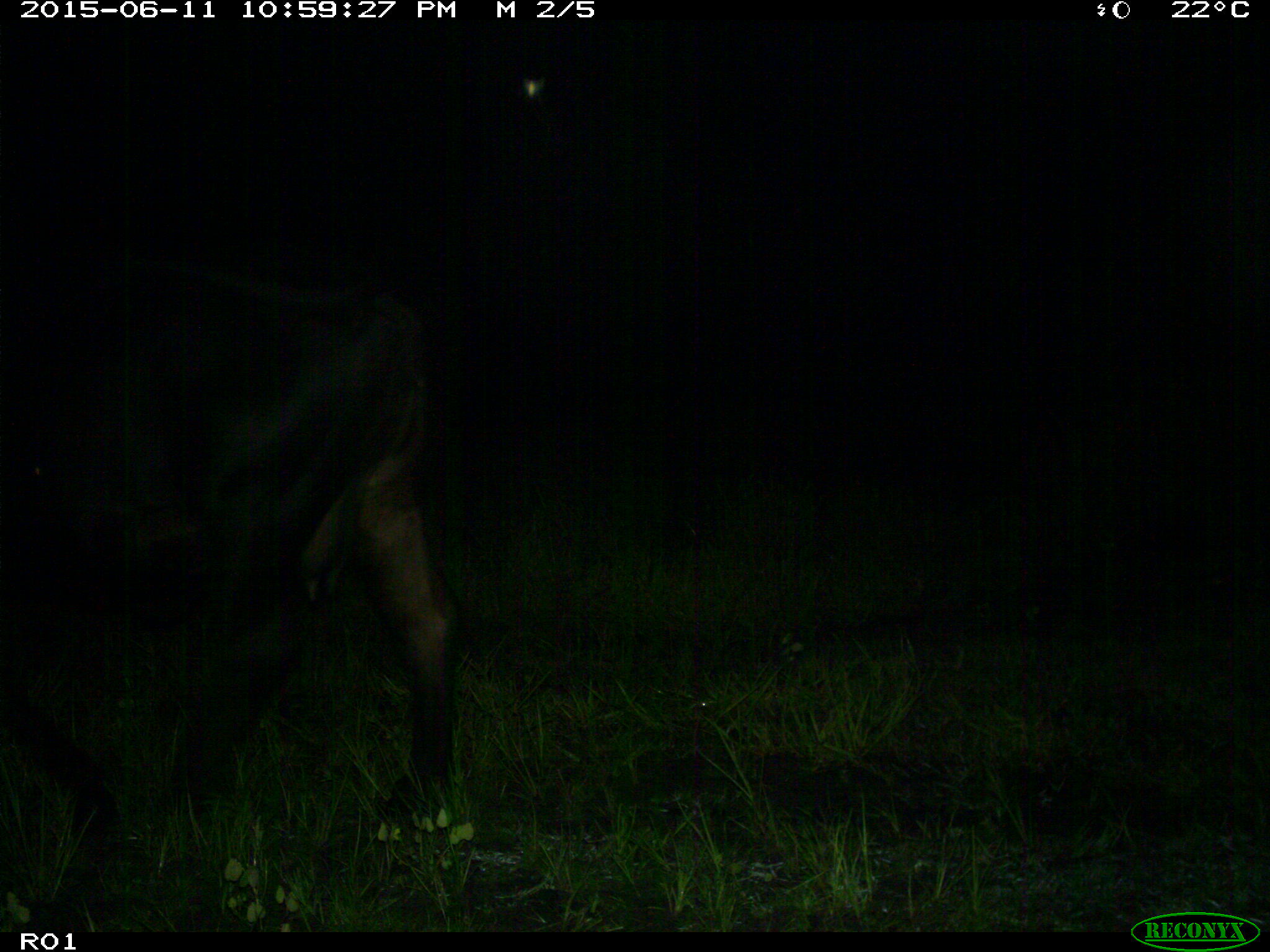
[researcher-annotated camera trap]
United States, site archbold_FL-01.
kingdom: Animalia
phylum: Chordata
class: Mammalia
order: Artiodactyla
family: Bovidae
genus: Bos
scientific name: Bos taurus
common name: domestic cow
Bos taurus (domestic cow).